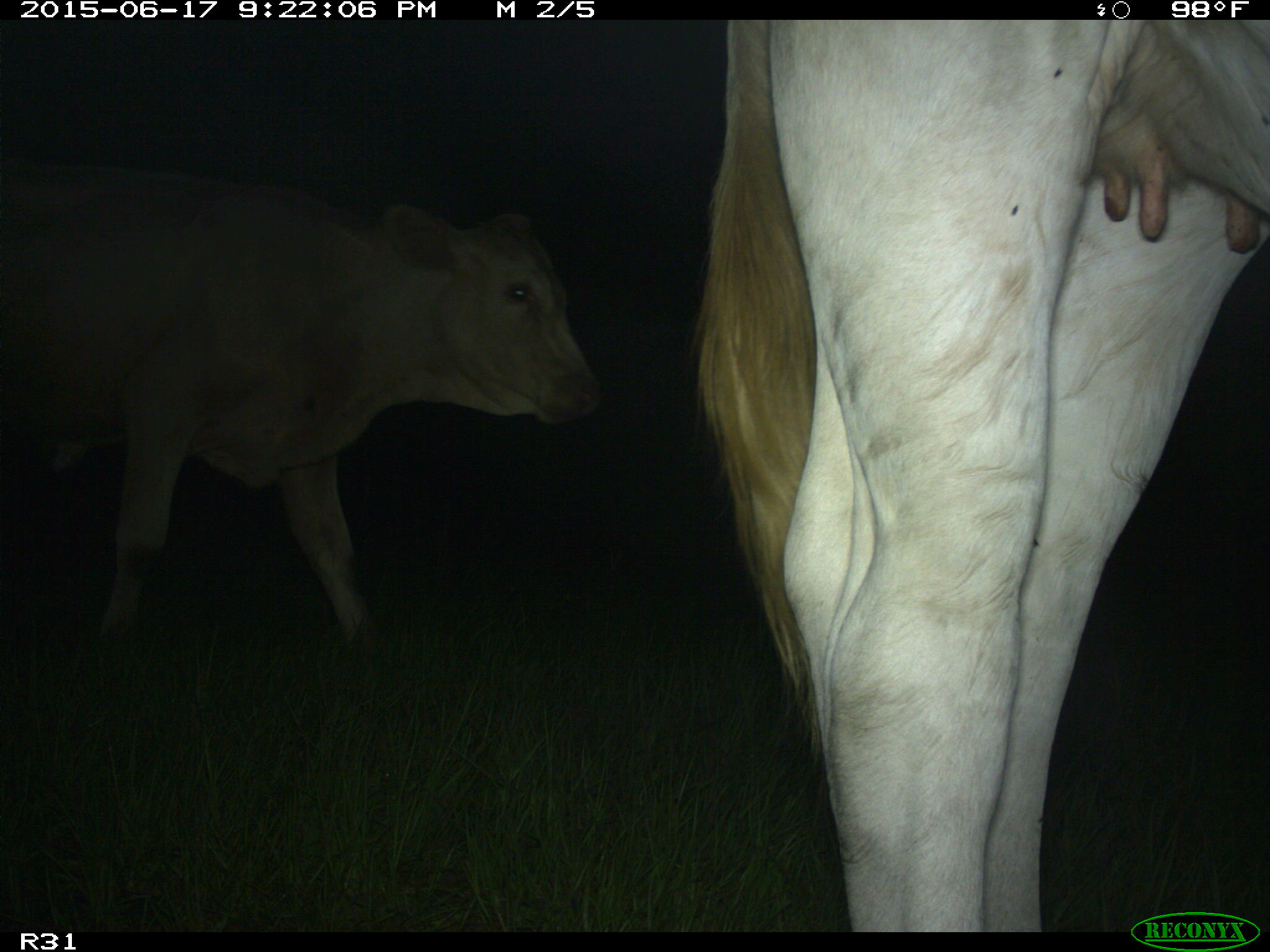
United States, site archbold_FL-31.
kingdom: Animalia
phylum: Chordata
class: Mammalia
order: Artiodactyla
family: Bovidae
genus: Bos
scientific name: Bos taurus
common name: domestic cow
Bos taurus (domestic cow).